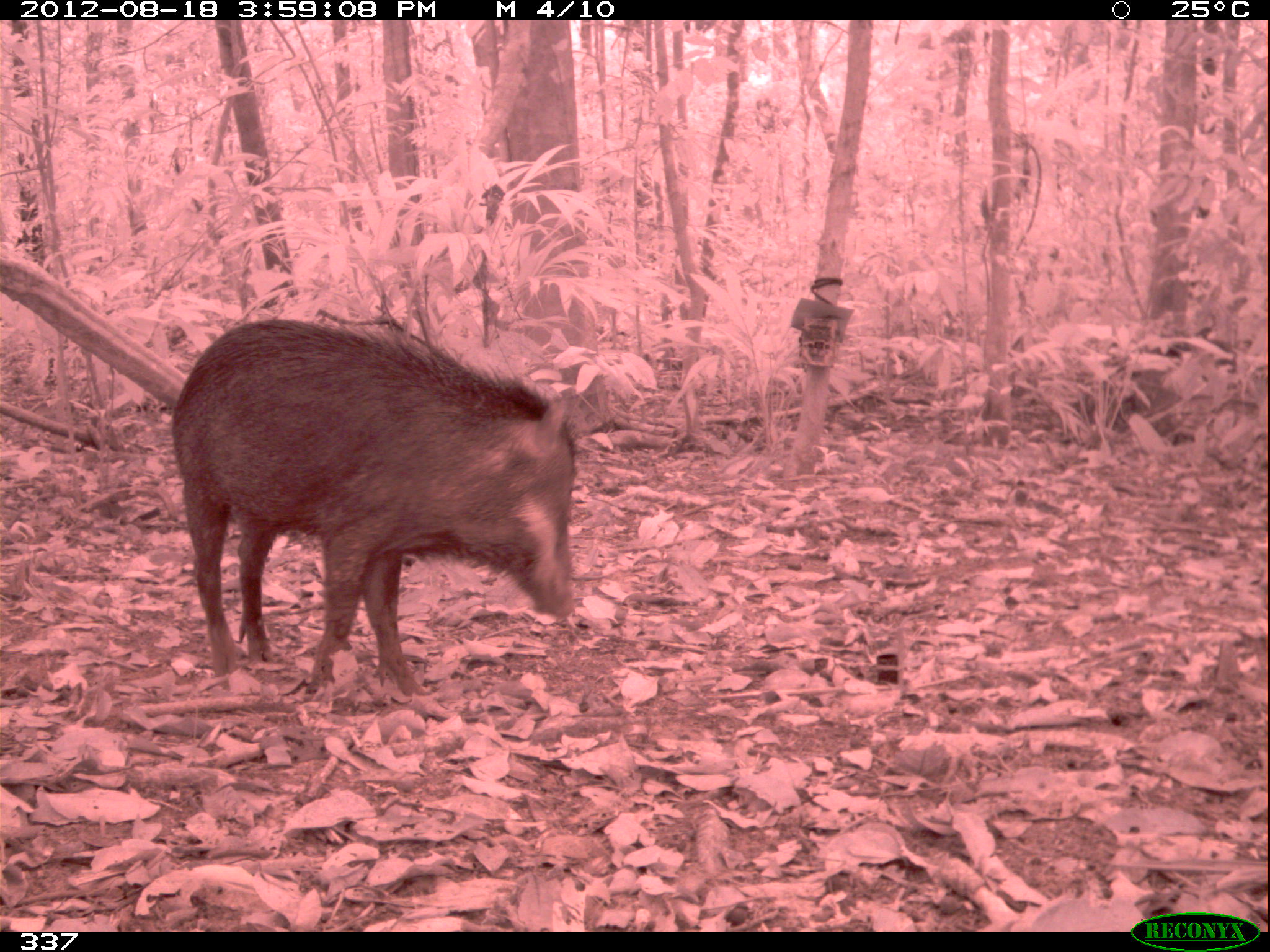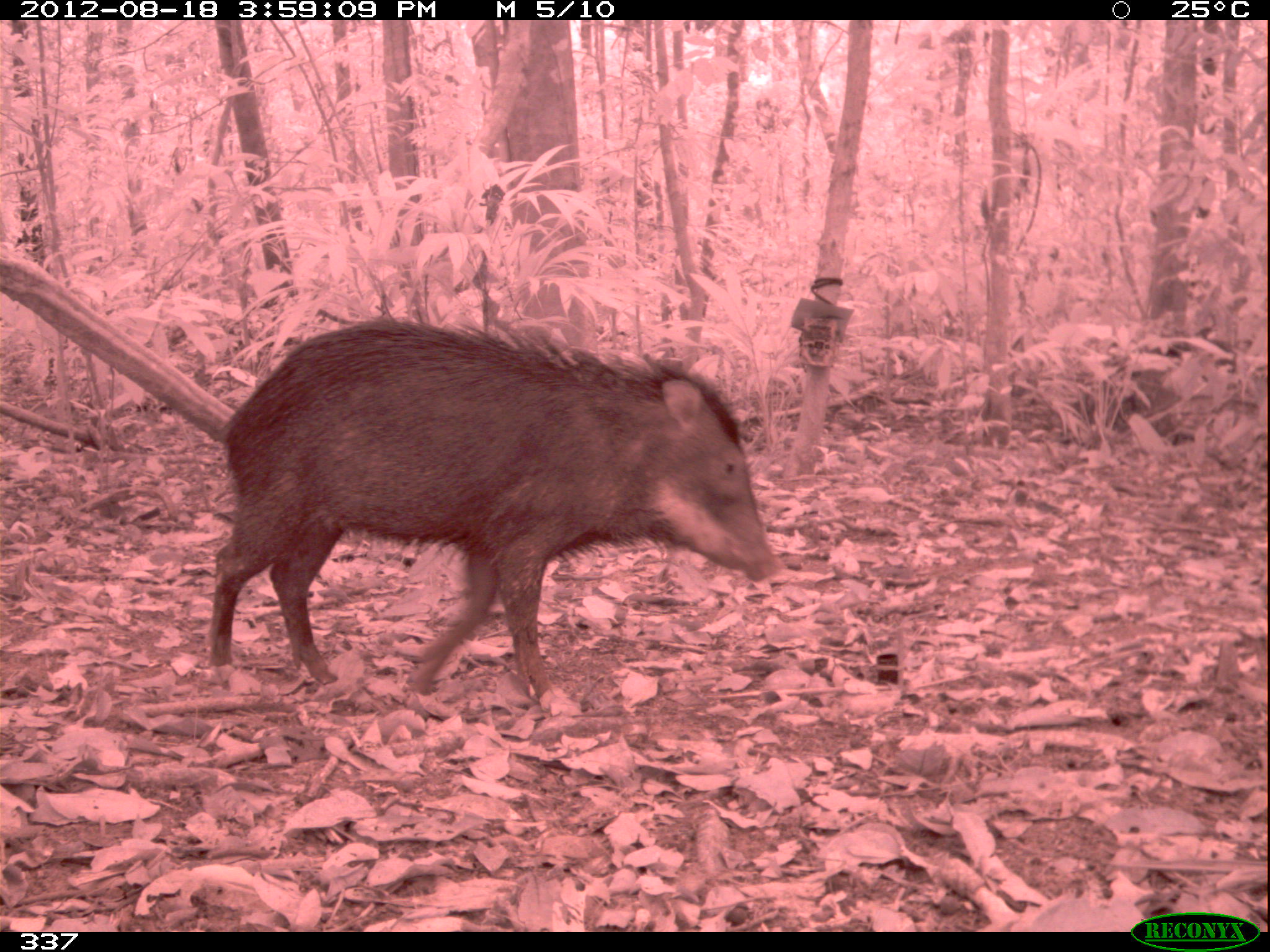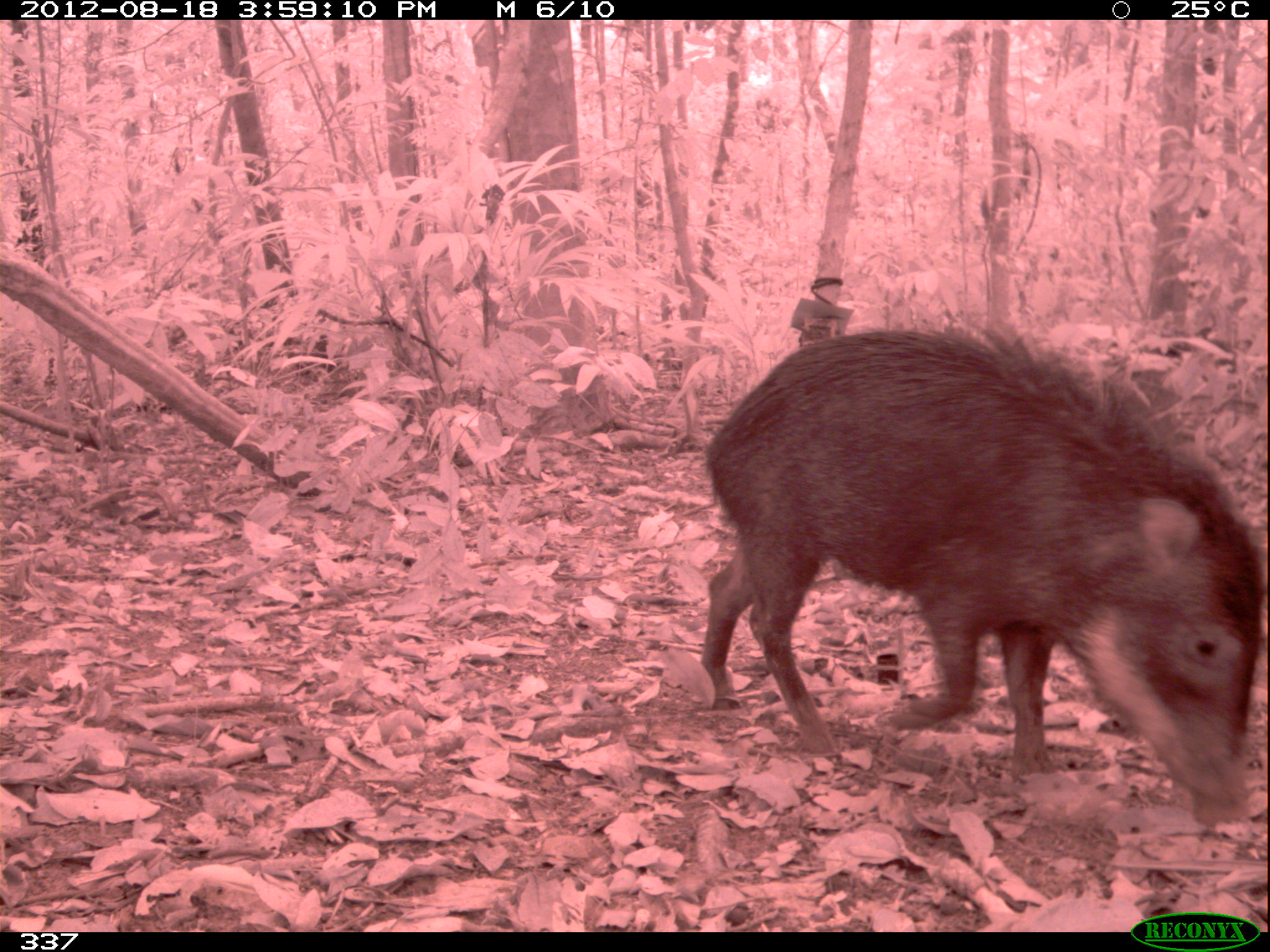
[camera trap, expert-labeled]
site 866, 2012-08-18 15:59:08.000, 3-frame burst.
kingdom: Animalia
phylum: Chordata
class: Mammalia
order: Artiodactyla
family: Tayassuidae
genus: Tayassu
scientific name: Tayassu pecari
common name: white-lipped peccary